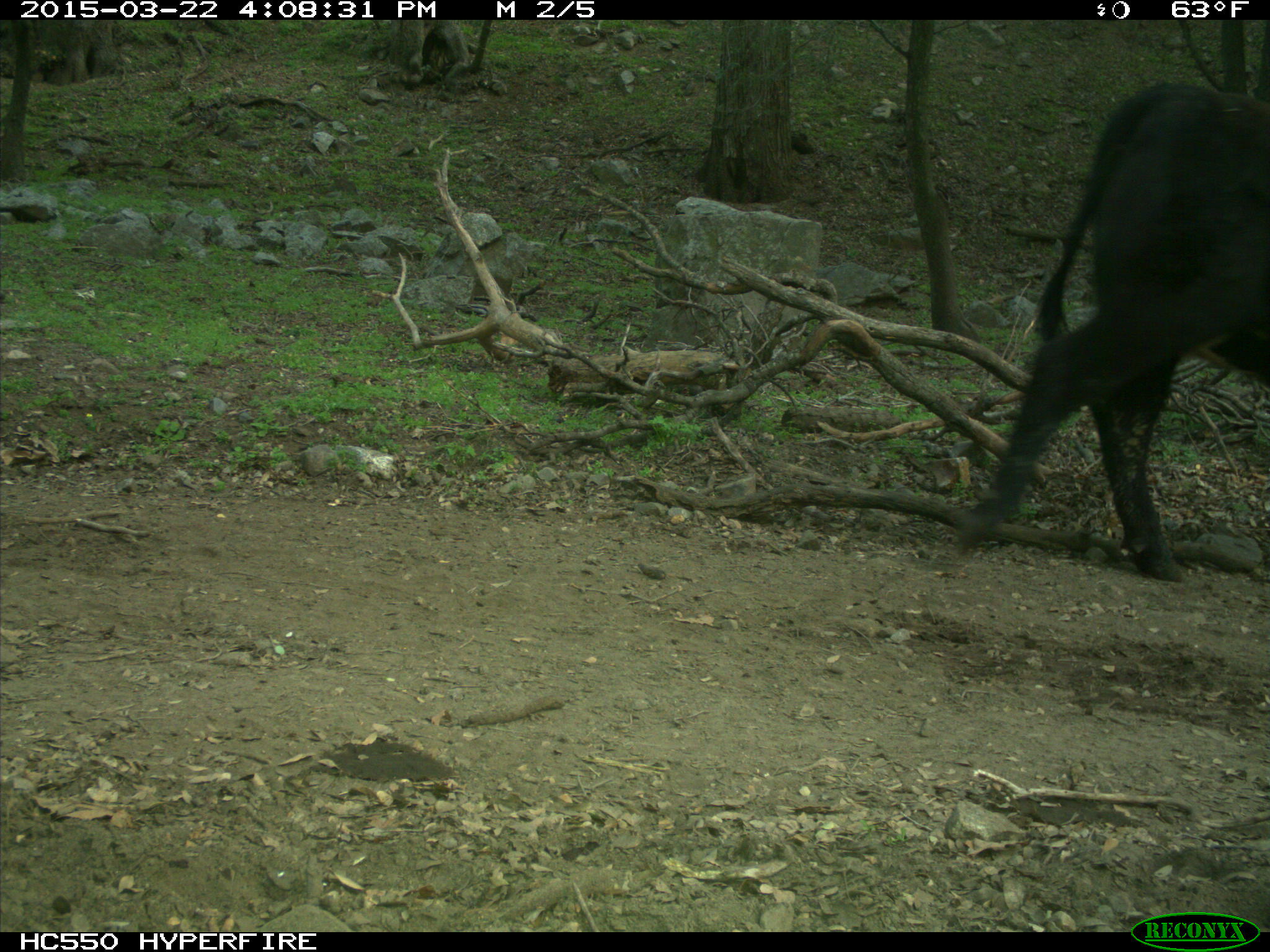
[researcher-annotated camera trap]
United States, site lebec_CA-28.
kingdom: Animalia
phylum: Chordata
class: Mammalia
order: Artiodactyla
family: Bovidae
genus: Bos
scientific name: Bos taurus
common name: domestic cow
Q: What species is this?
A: Bos taurus (domestic cow).